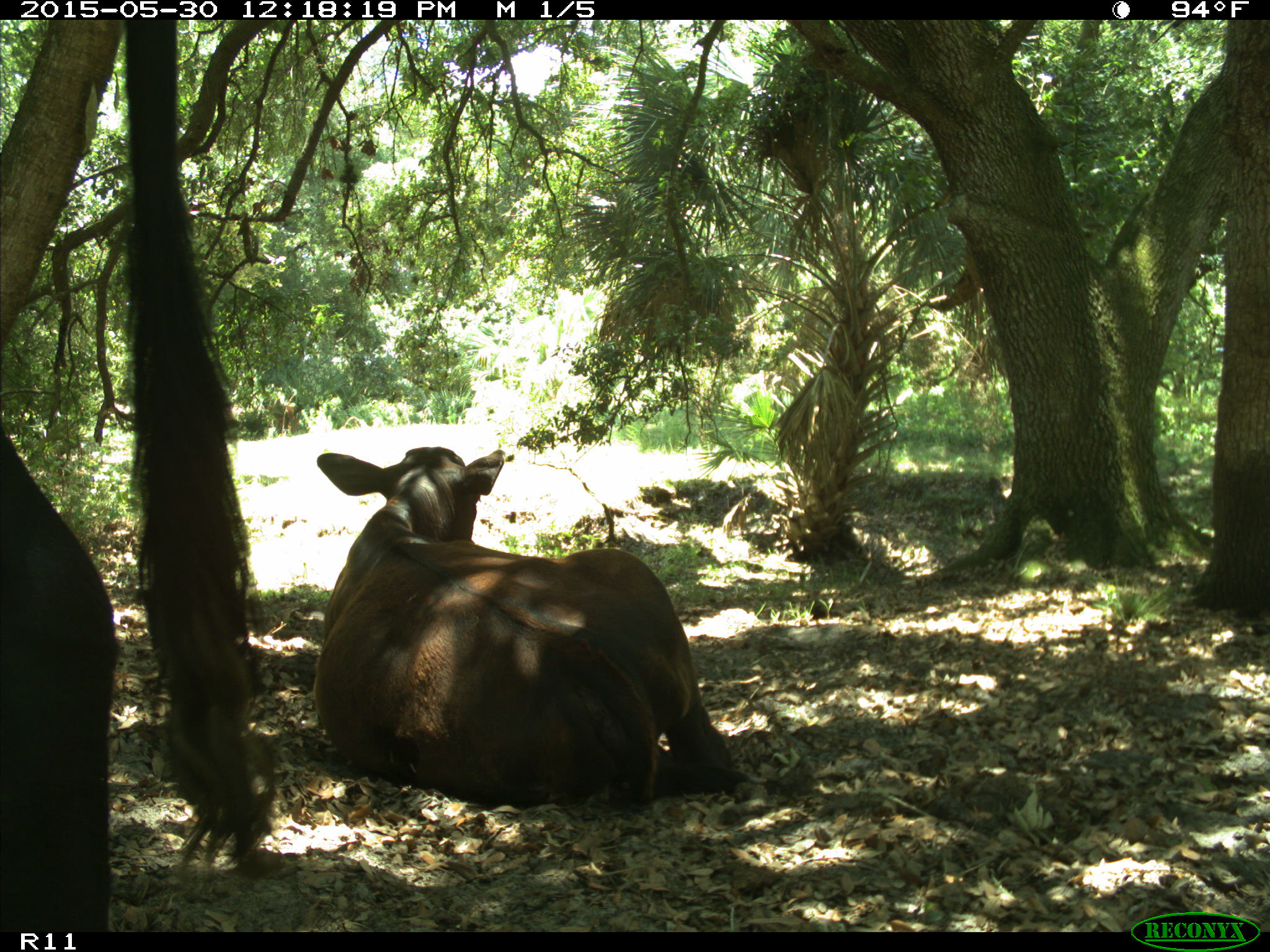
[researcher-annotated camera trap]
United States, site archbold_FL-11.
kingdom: Animalia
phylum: Chordata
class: Mammalia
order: Artiodactyla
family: Bovidae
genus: Bos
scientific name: Bos taurus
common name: domestic cow